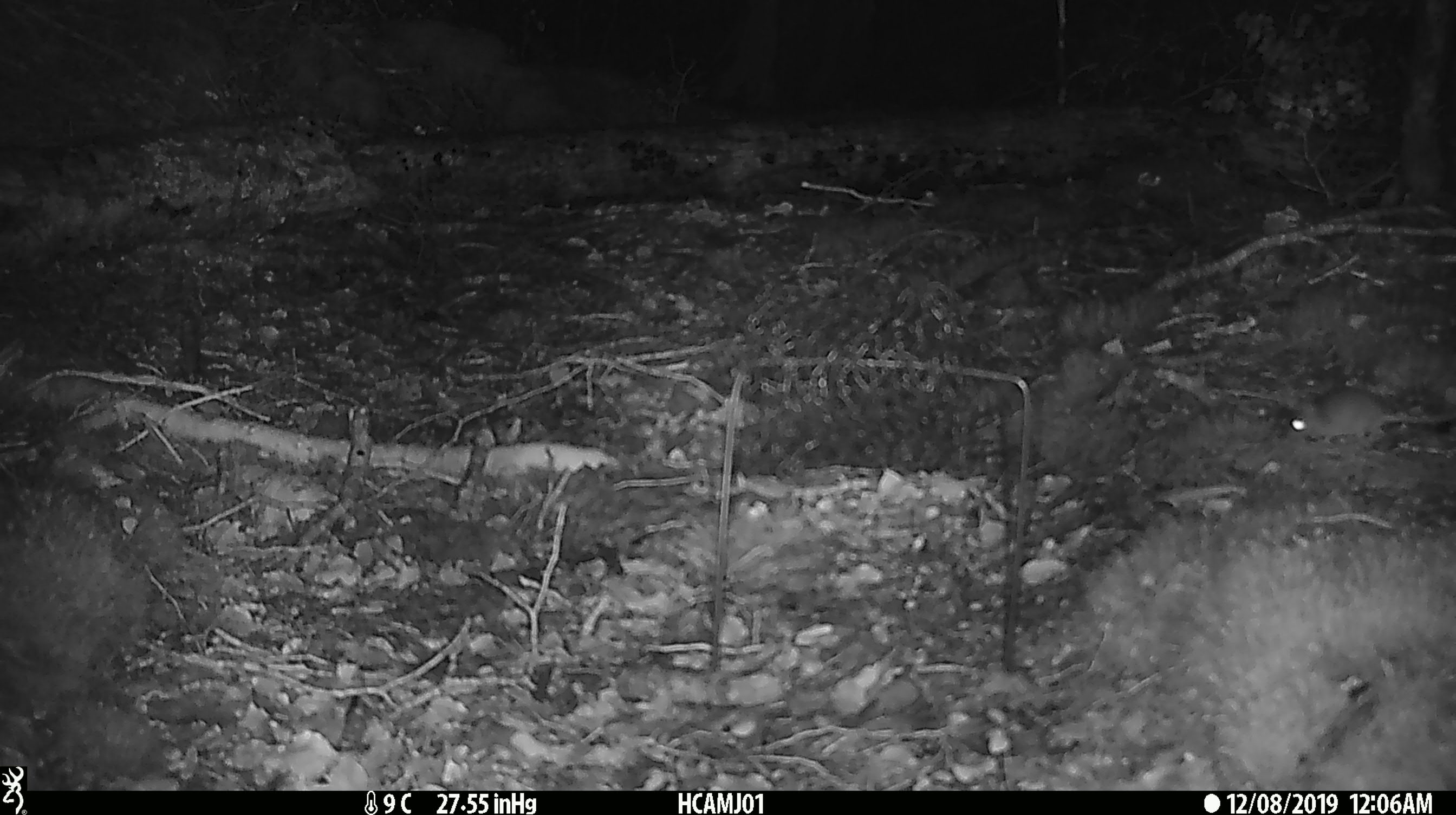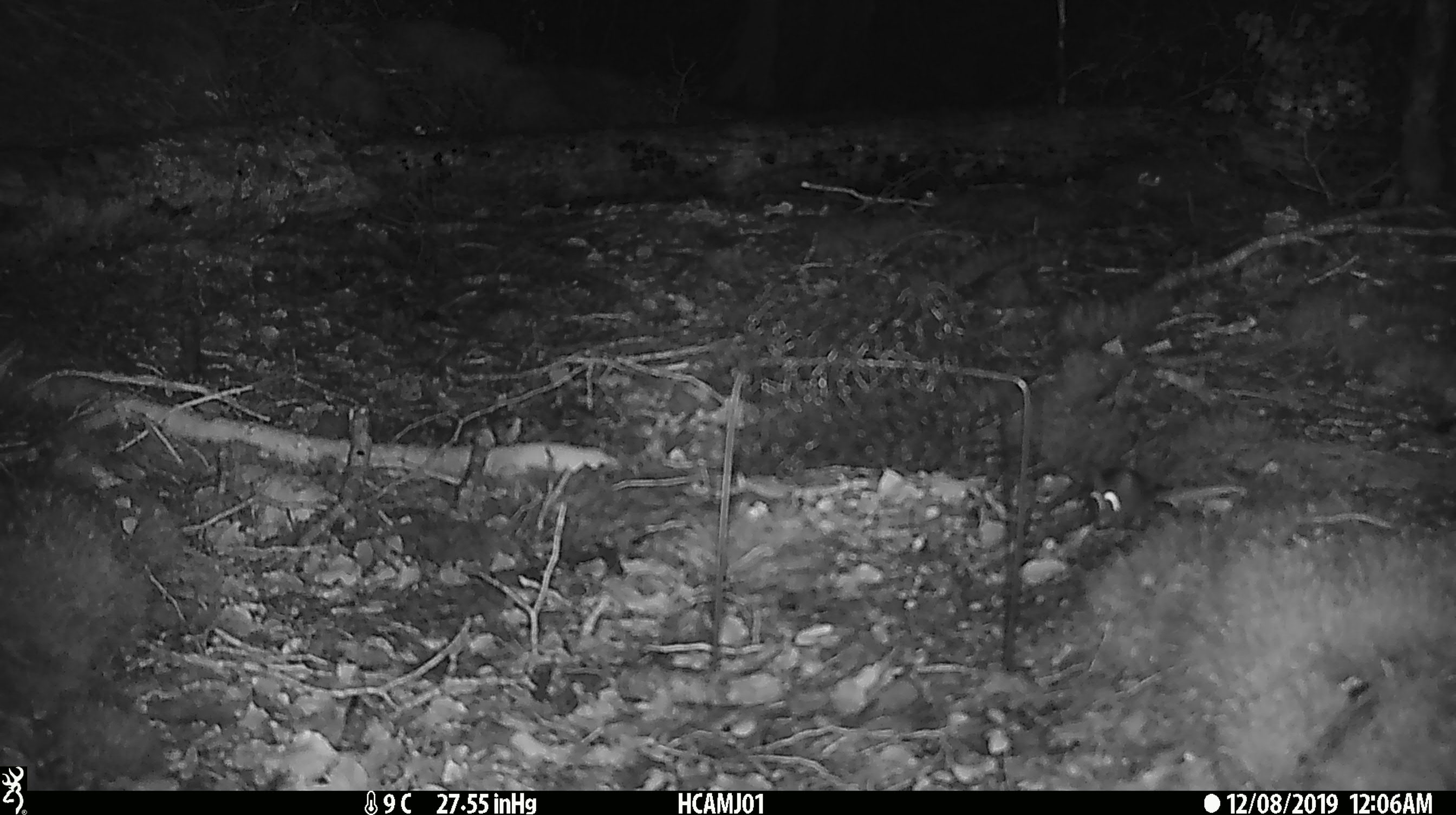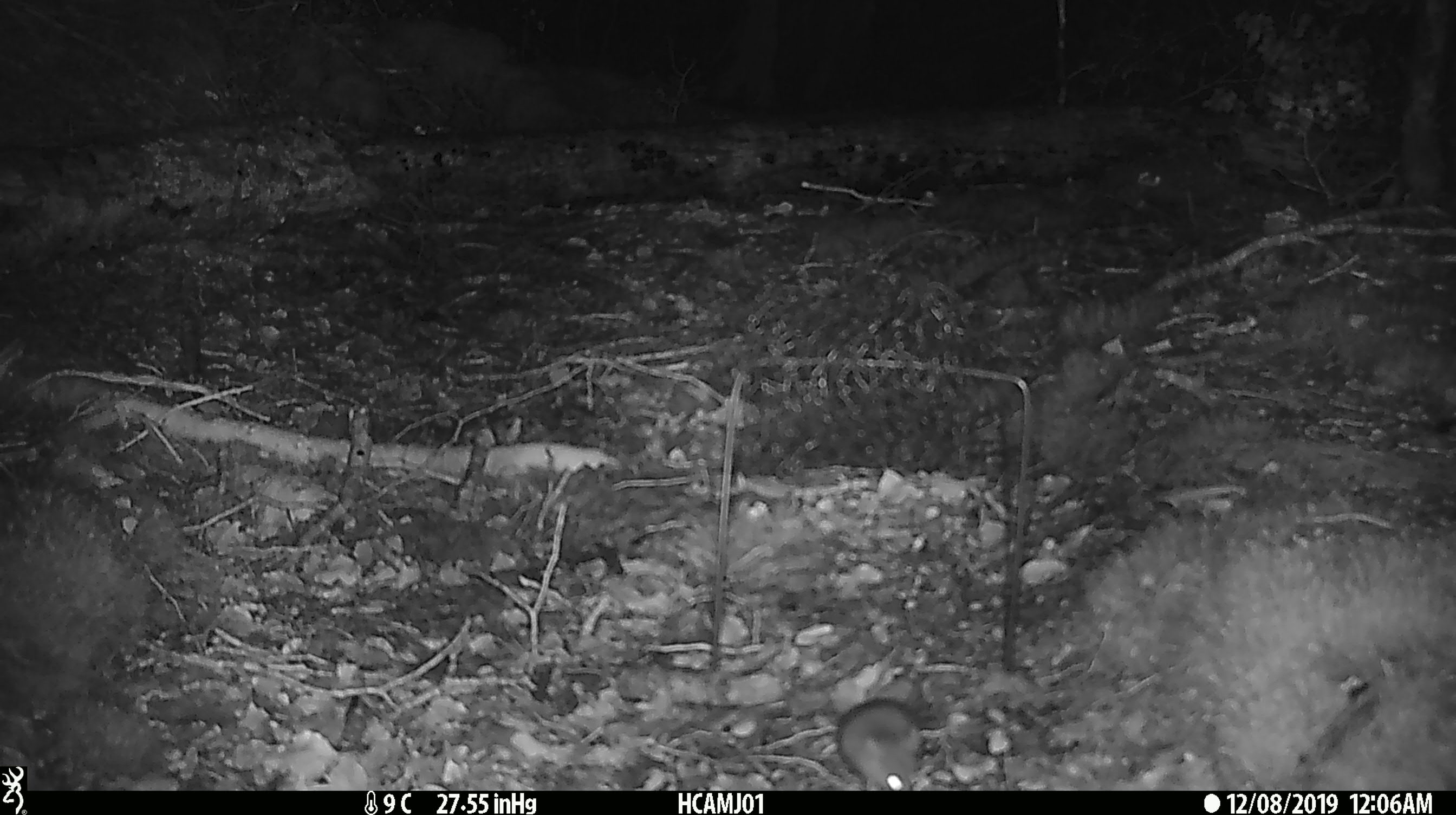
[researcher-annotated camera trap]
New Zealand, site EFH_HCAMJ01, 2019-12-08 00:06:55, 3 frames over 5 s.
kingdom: Animalia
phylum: Chordata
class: Mammalia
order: Rodentia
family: Muridae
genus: Mus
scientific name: Mus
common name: mouse